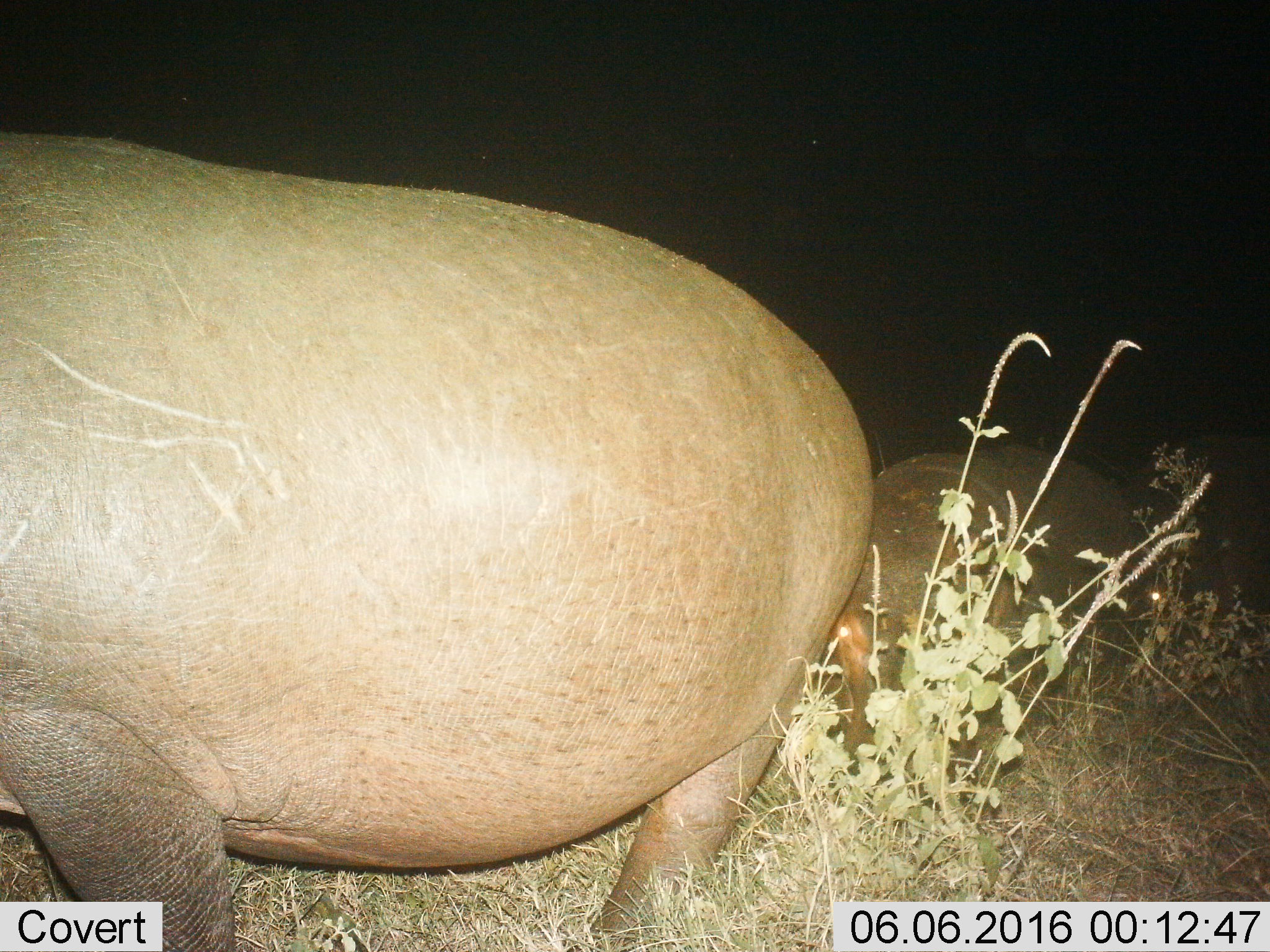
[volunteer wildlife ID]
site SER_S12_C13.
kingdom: Animalia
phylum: Chordata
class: Mammalia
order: Artiodactyla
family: Hippopotamidae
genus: Hippopotamus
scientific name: Hippopotamus amphibius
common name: hippopotamus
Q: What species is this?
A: Hippopotamus (Hippopotamus amphibius).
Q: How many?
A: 2.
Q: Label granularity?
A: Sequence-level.